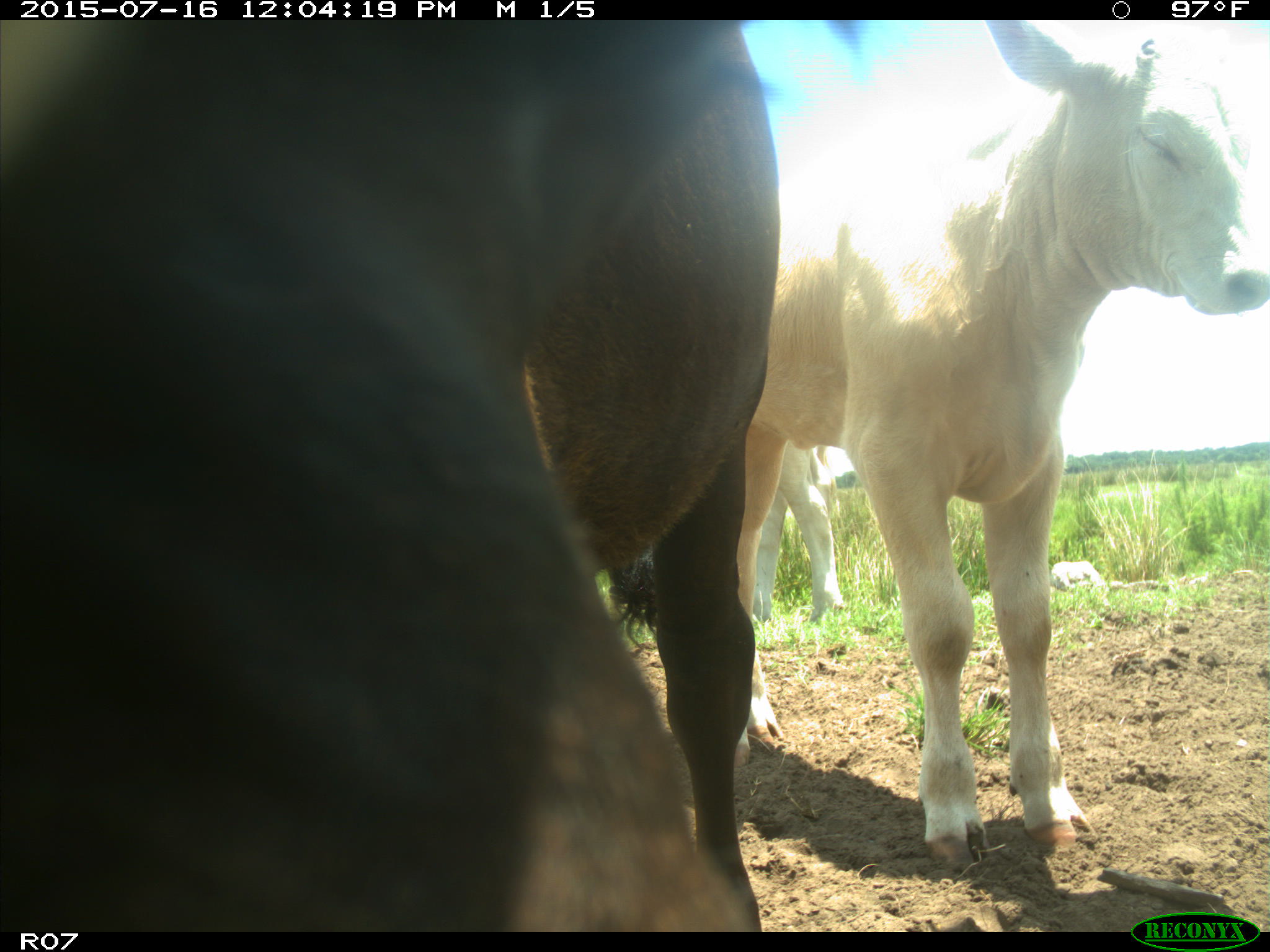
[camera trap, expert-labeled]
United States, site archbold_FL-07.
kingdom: Animalia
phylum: Chordata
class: Mammalia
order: Artiodactyla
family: Bovidae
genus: Bos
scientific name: Bos taurus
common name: domestic cow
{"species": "Bos taurus (domestic cow)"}